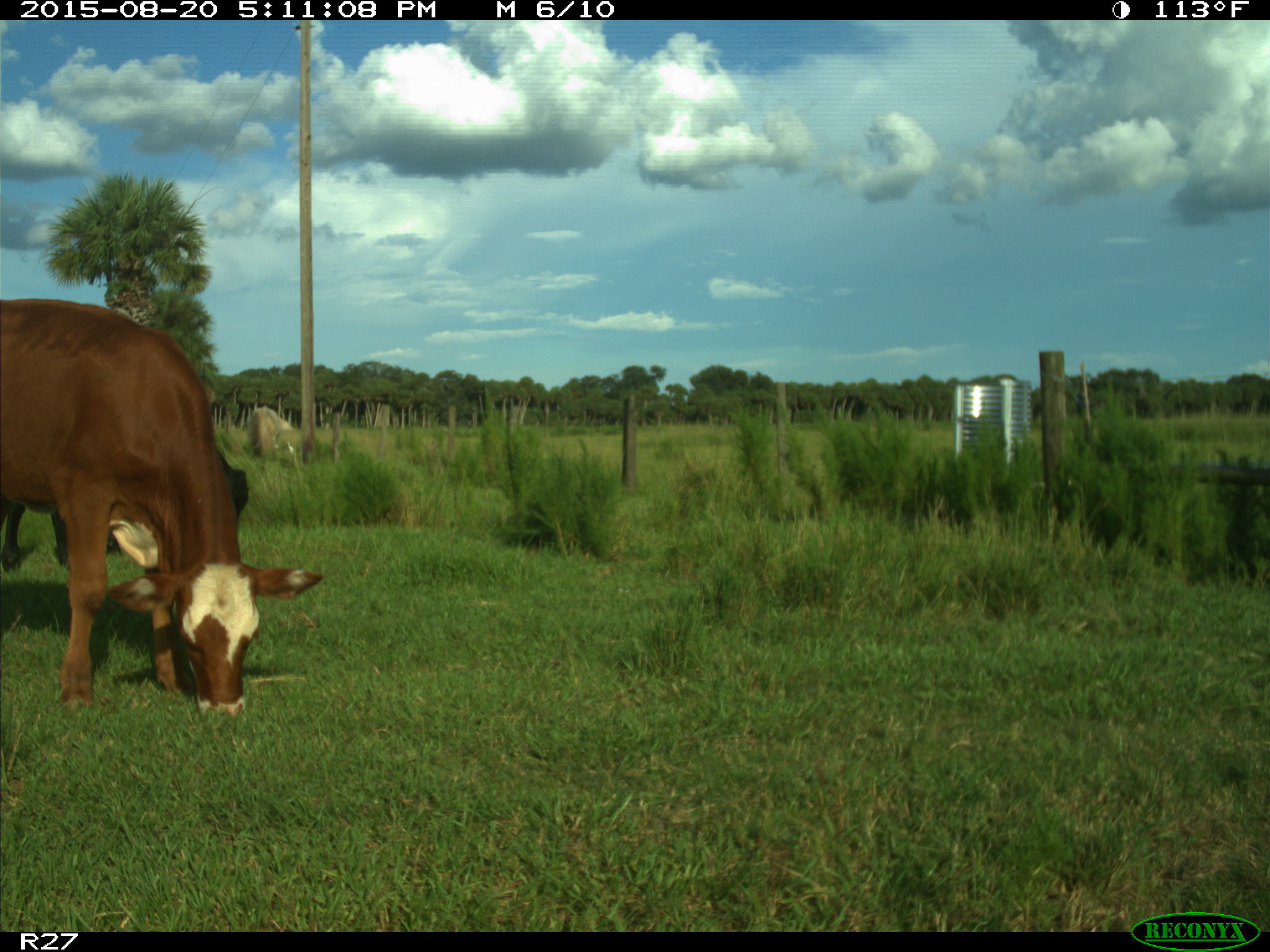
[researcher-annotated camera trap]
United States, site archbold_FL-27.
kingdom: Animalia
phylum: Chordata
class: Mammalia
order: Artiodactyla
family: Bovidae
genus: Bos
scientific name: Bos taurus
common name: domestic cow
Bos taurus (domestic cow).